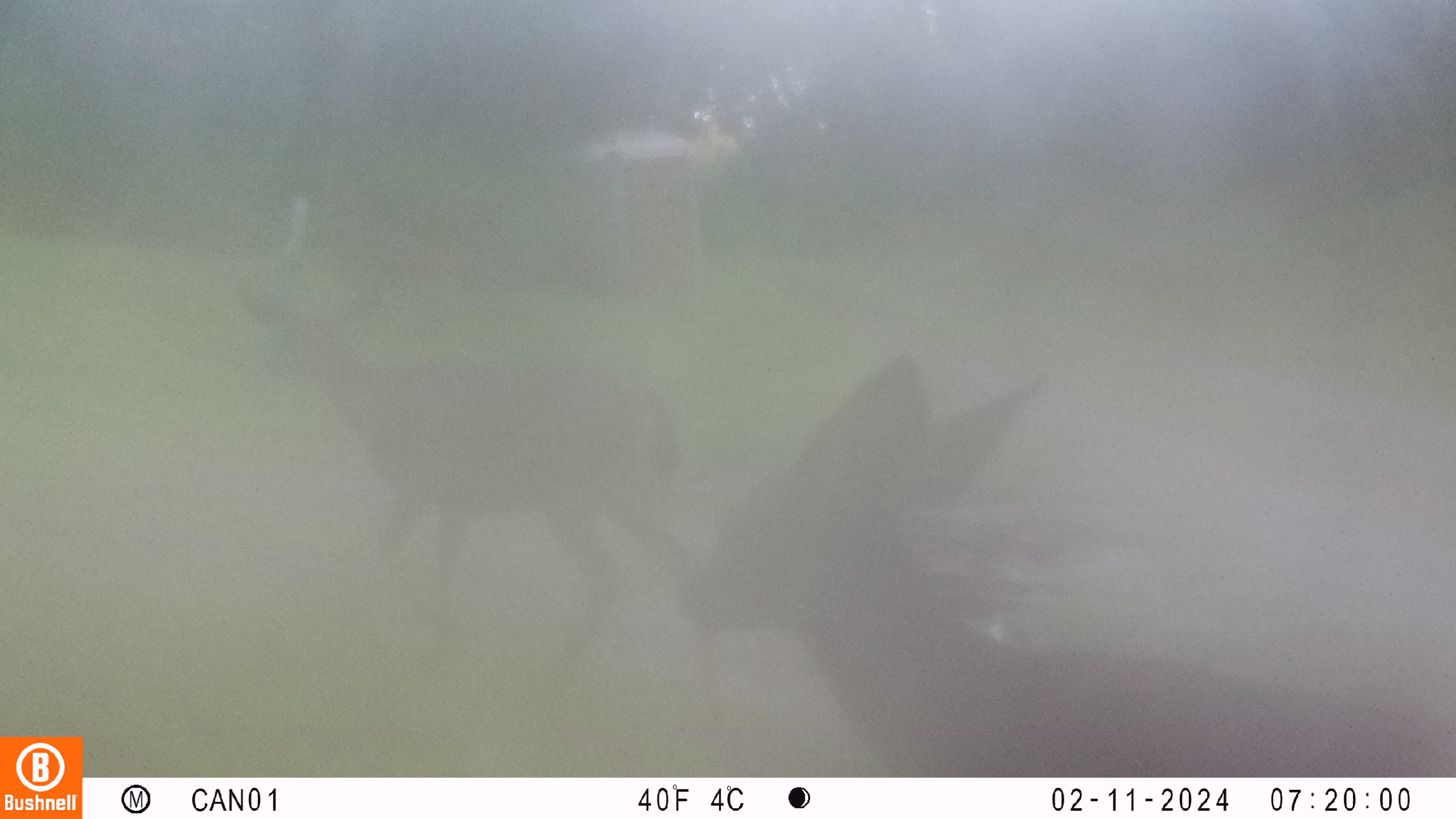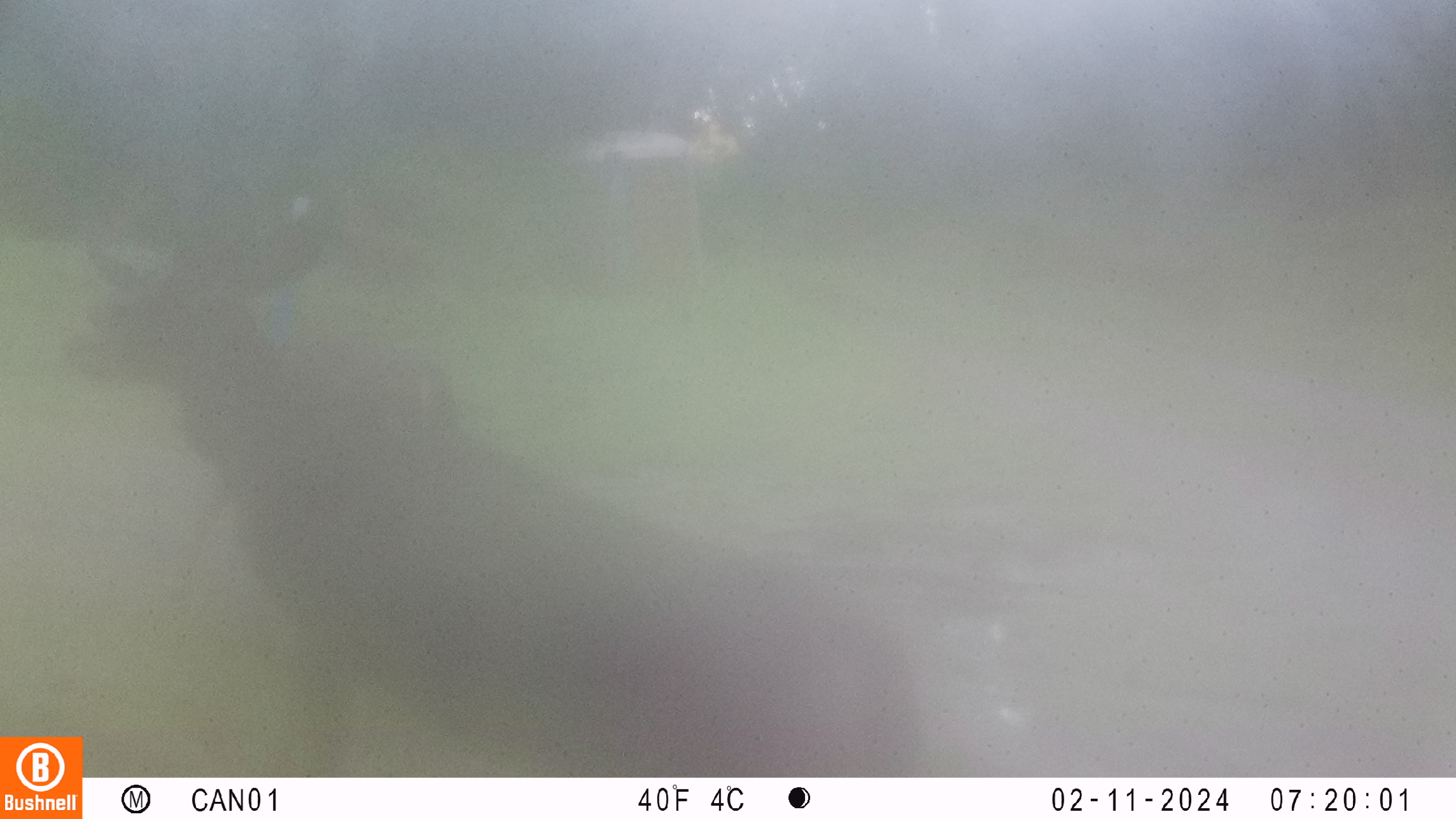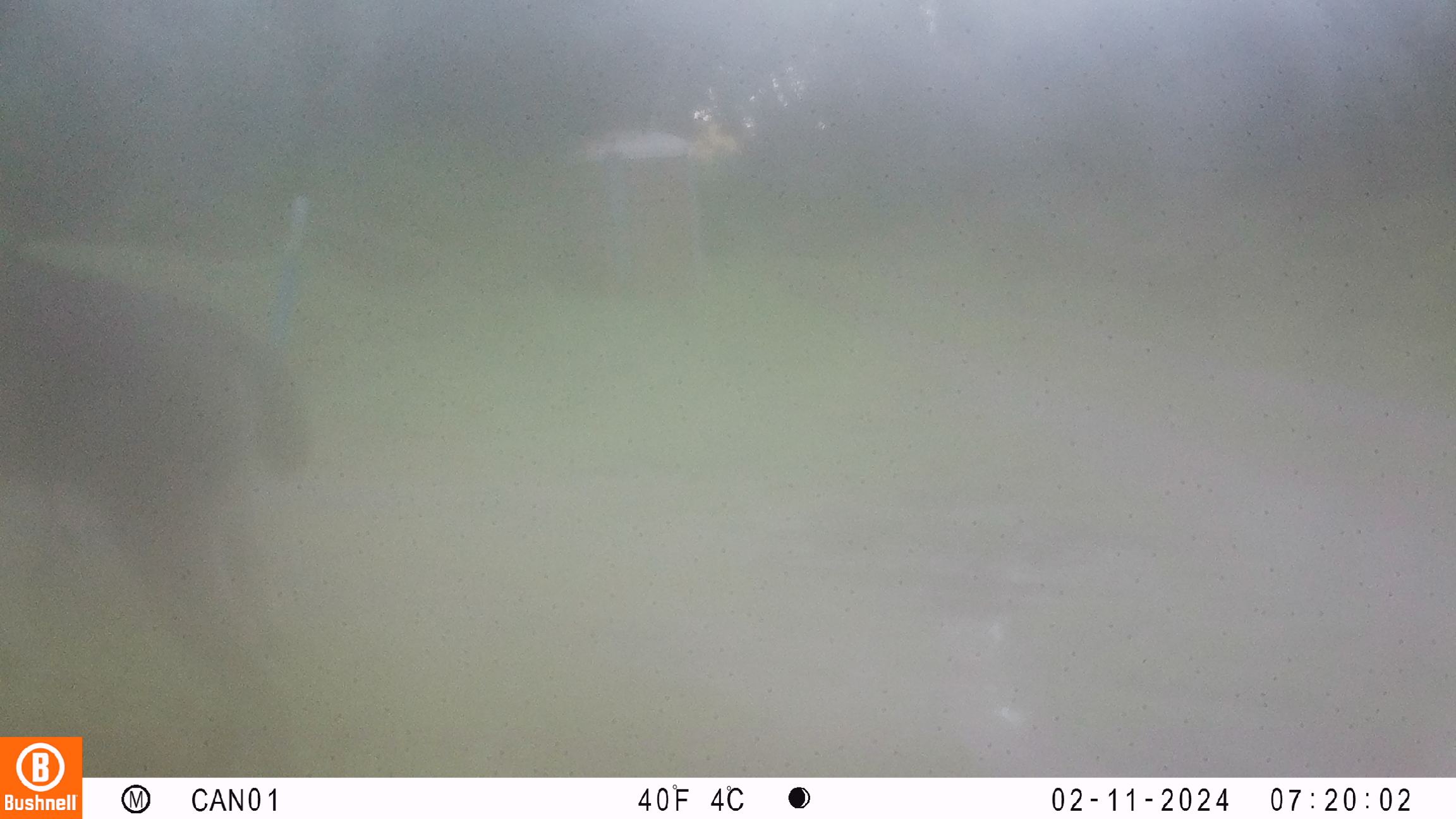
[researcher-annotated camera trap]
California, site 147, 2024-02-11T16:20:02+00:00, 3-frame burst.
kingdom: Animalia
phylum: Chordata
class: Mammalia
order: Artiodactyla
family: Cervidae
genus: Odocoileus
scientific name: Odocoileus hemionus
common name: mule deer